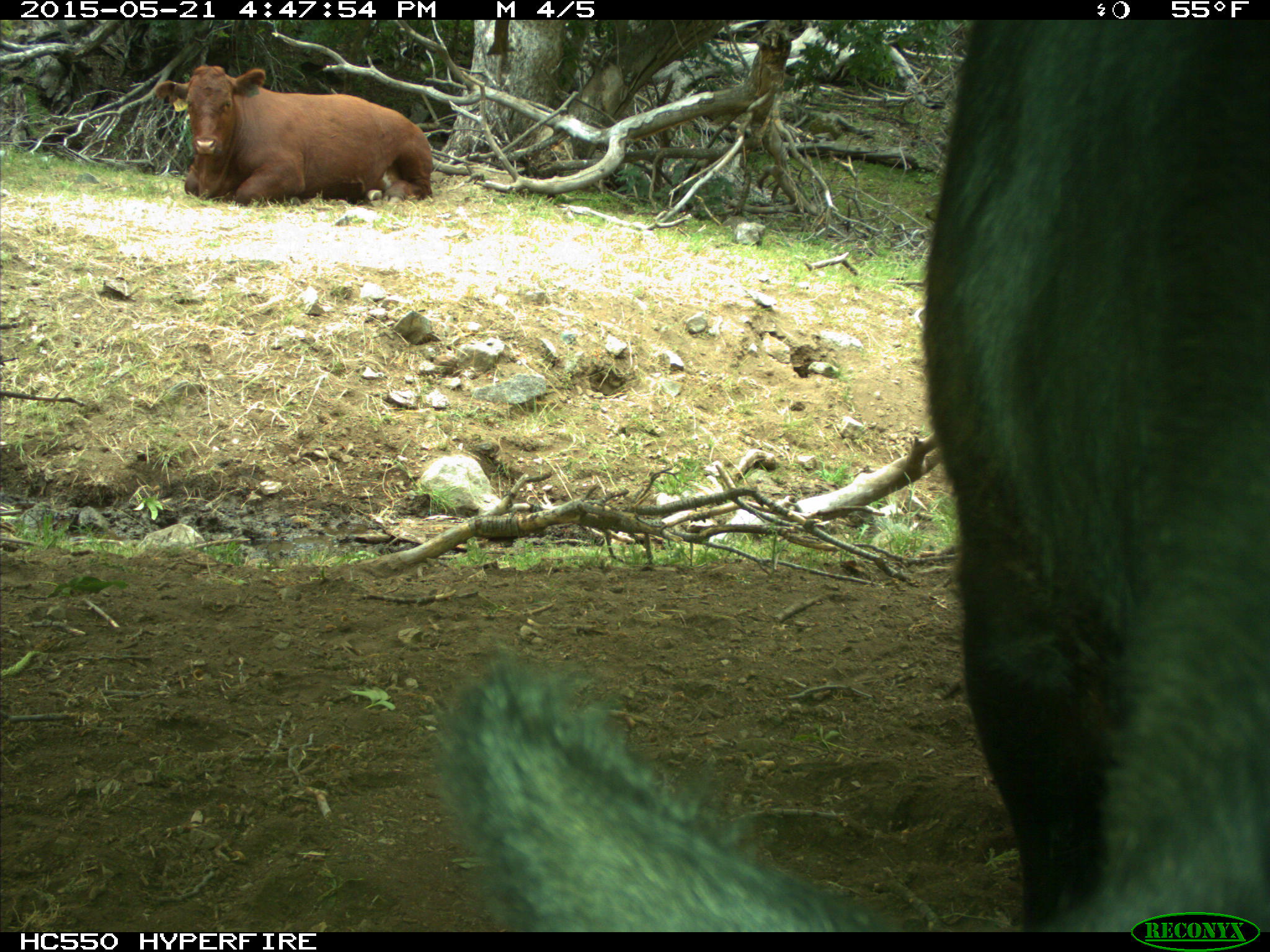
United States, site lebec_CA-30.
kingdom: Animalia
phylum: Chordata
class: Mammalia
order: Artiodactyla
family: Bovidae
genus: Bos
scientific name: Bos taurus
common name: domestic cow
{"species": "Bos taurus (domestic cow)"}